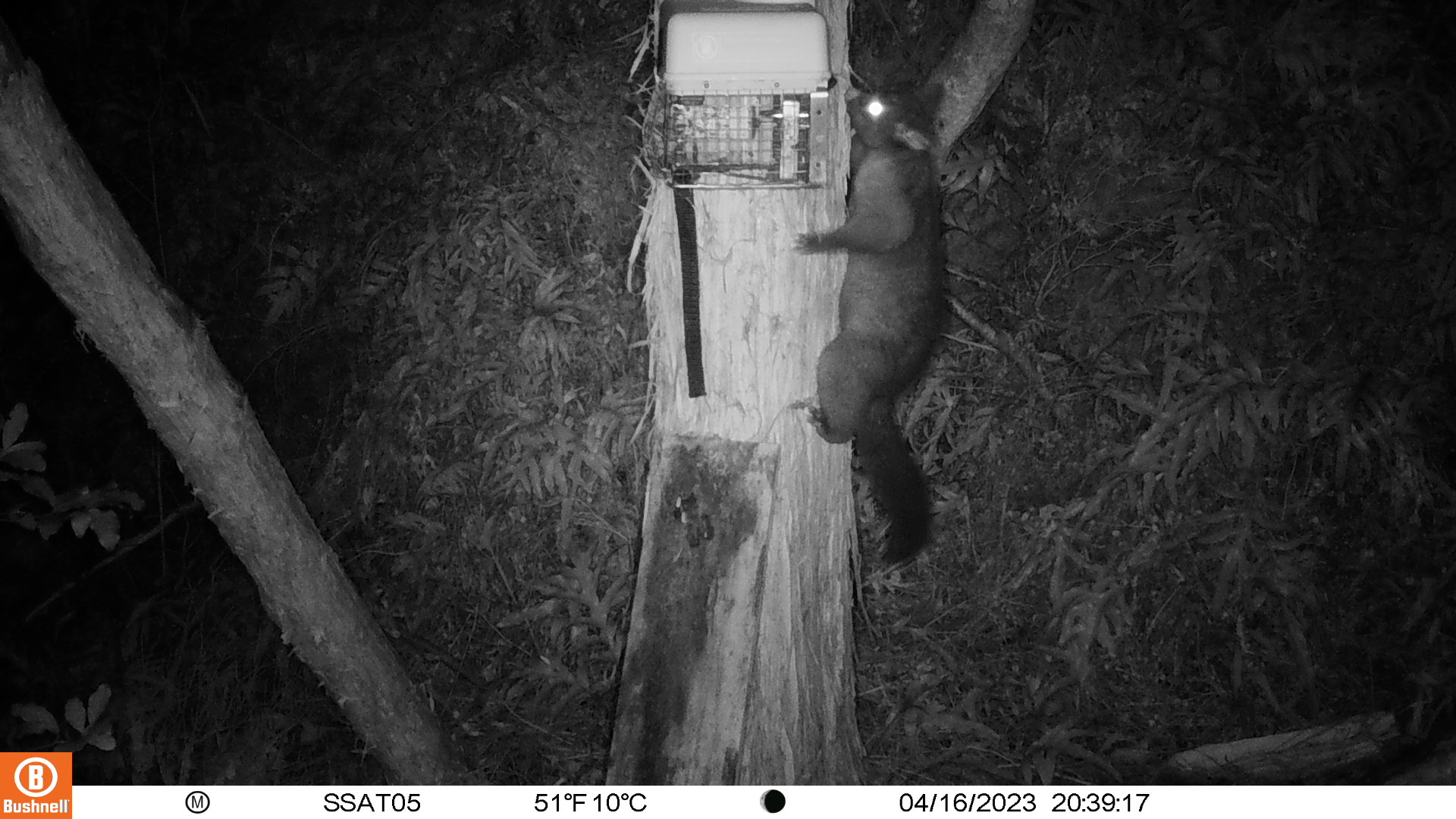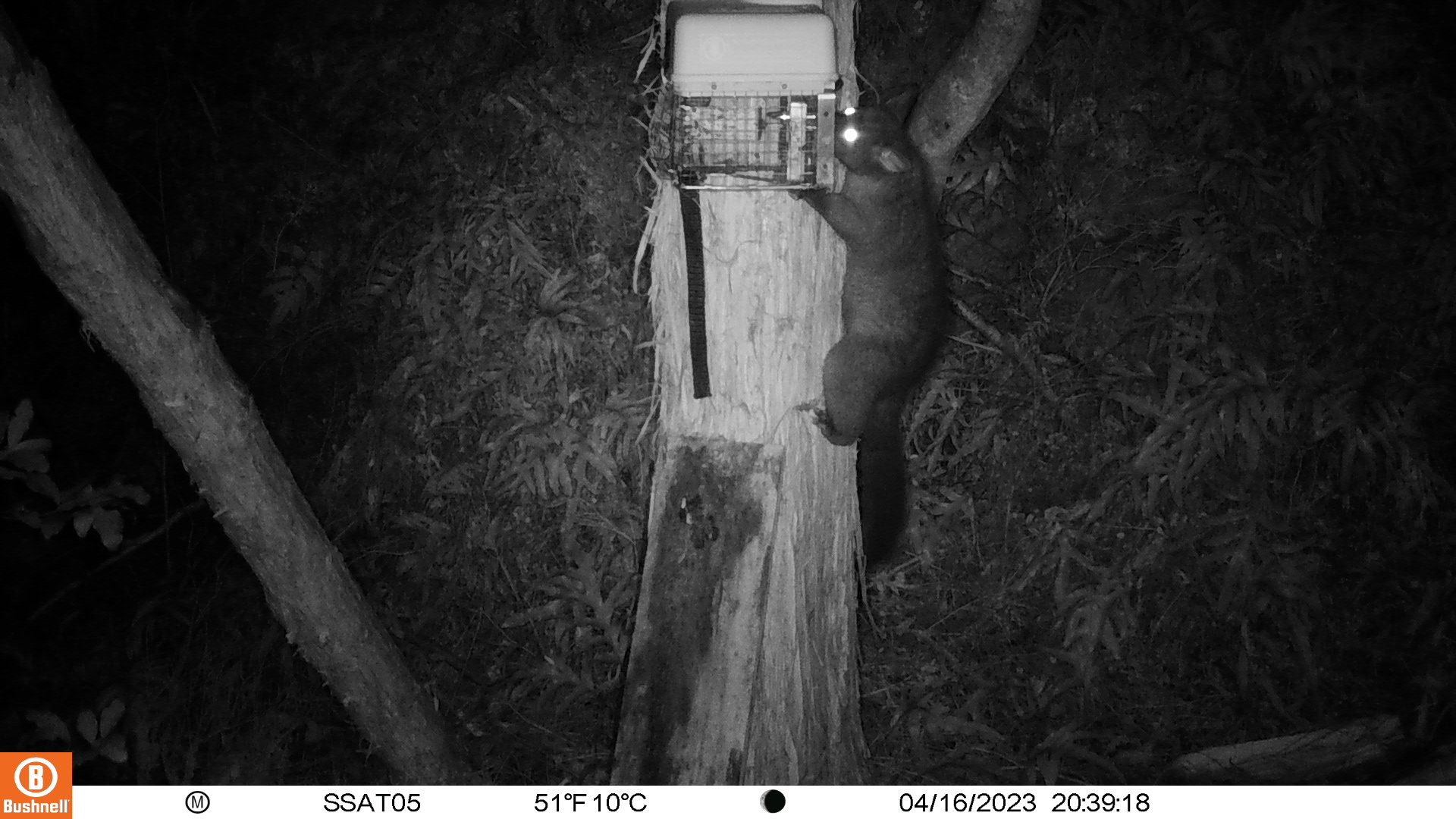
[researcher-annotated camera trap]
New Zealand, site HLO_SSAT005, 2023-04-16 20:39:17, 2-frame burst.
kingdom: Animalia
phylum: Chordata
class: Mammalia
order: Diprotodontia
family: Phalangeridae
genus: Trichosurus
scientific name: Trichosurus vulpecula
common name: common brushtail possum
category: possum